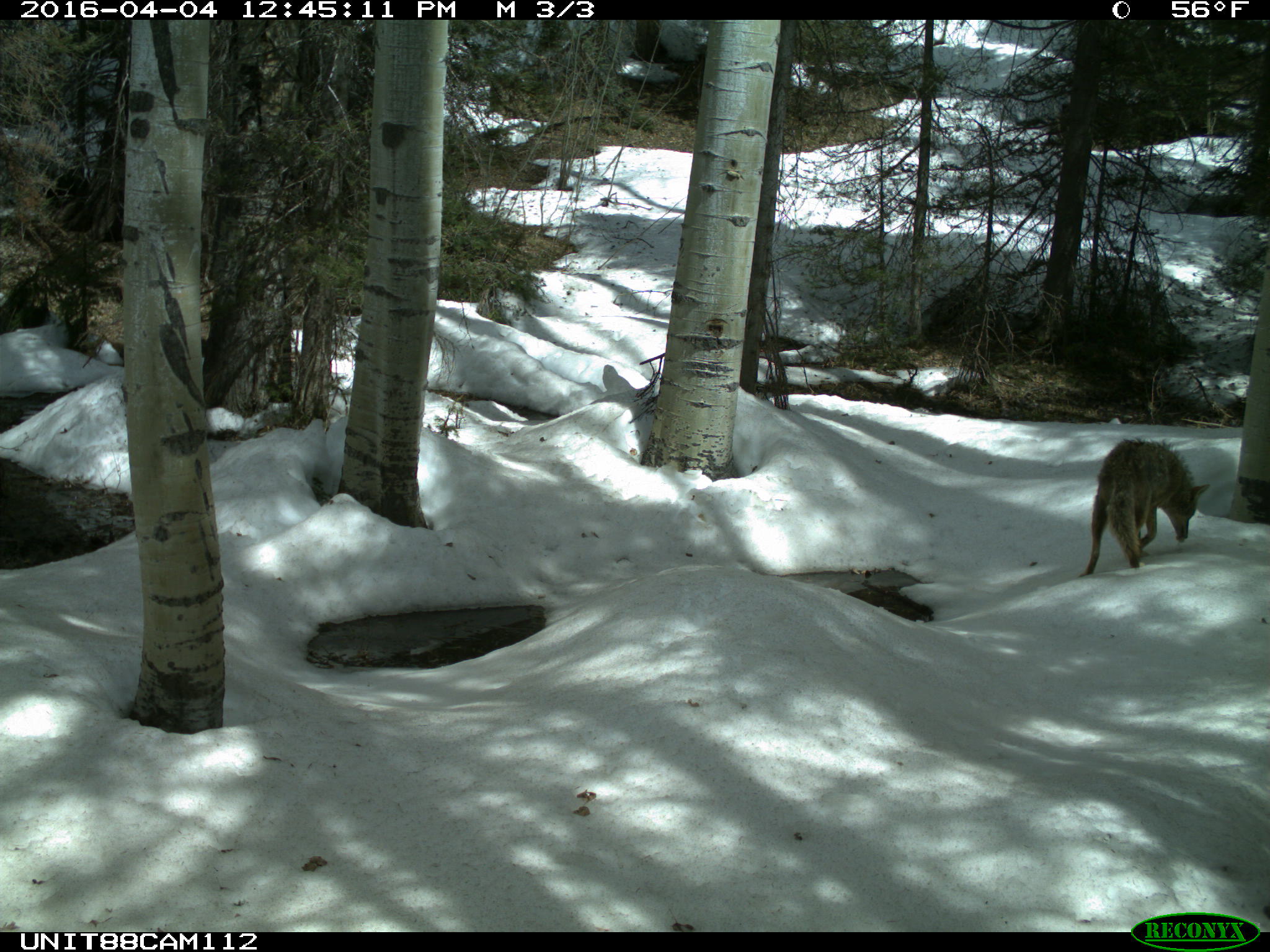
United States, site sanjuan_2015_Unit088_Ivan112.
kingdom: Animalia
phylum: Chordata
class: Mammalia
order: Carnivora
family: Canidae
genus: Canis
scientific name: Canis latrans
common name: coyote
Canis latrans (coyote).